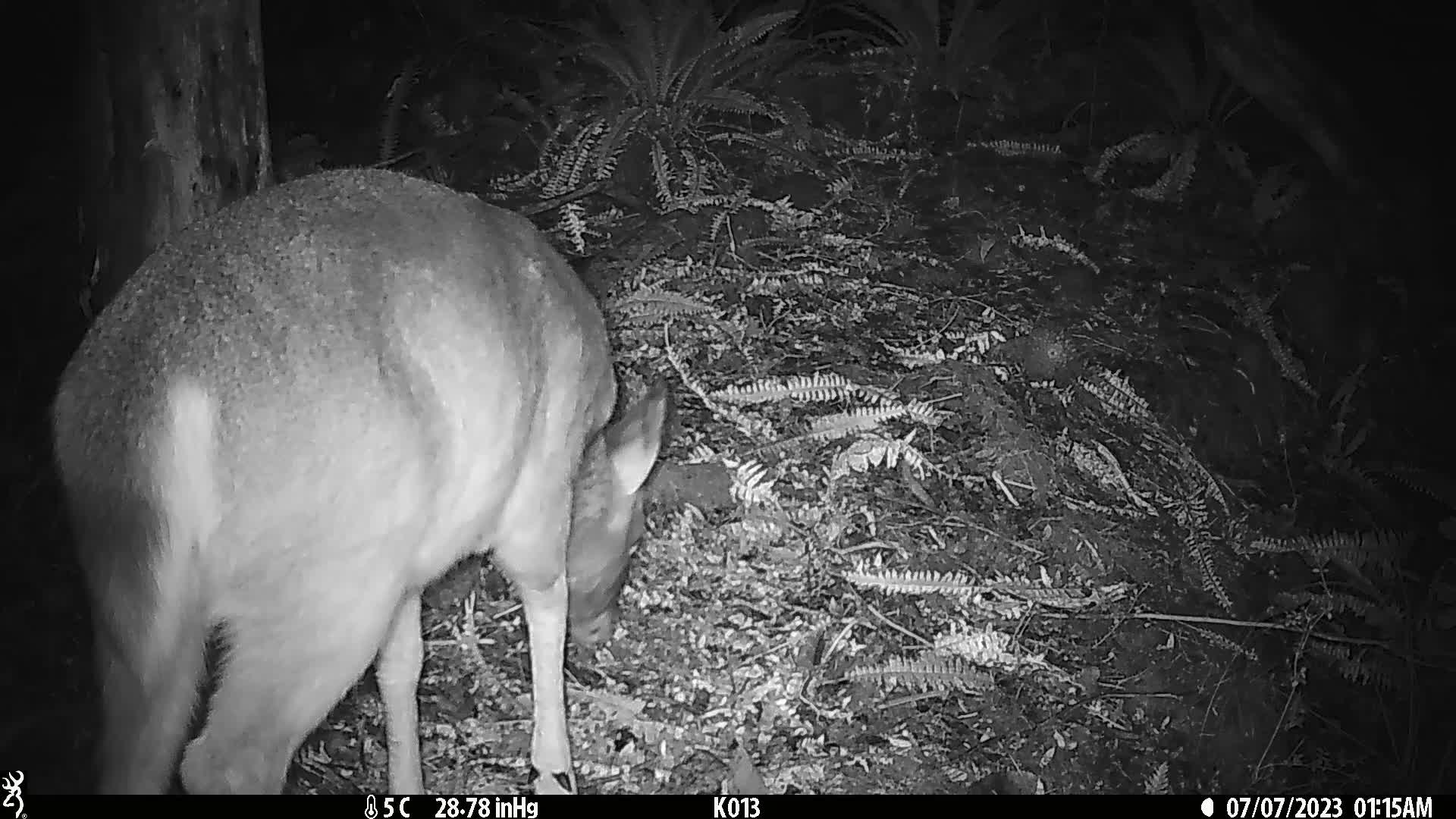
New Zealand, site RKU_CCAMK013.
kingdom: Animalia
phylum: Chordata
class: Mammalia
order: Artiodactyla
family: Cervidae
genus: Odocoileus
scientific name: Odocoileus virginianus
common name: white-tailed deer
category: white tailed deer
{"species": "white tailed deer (white-tailed deer) (Odocoileus virginianus)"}